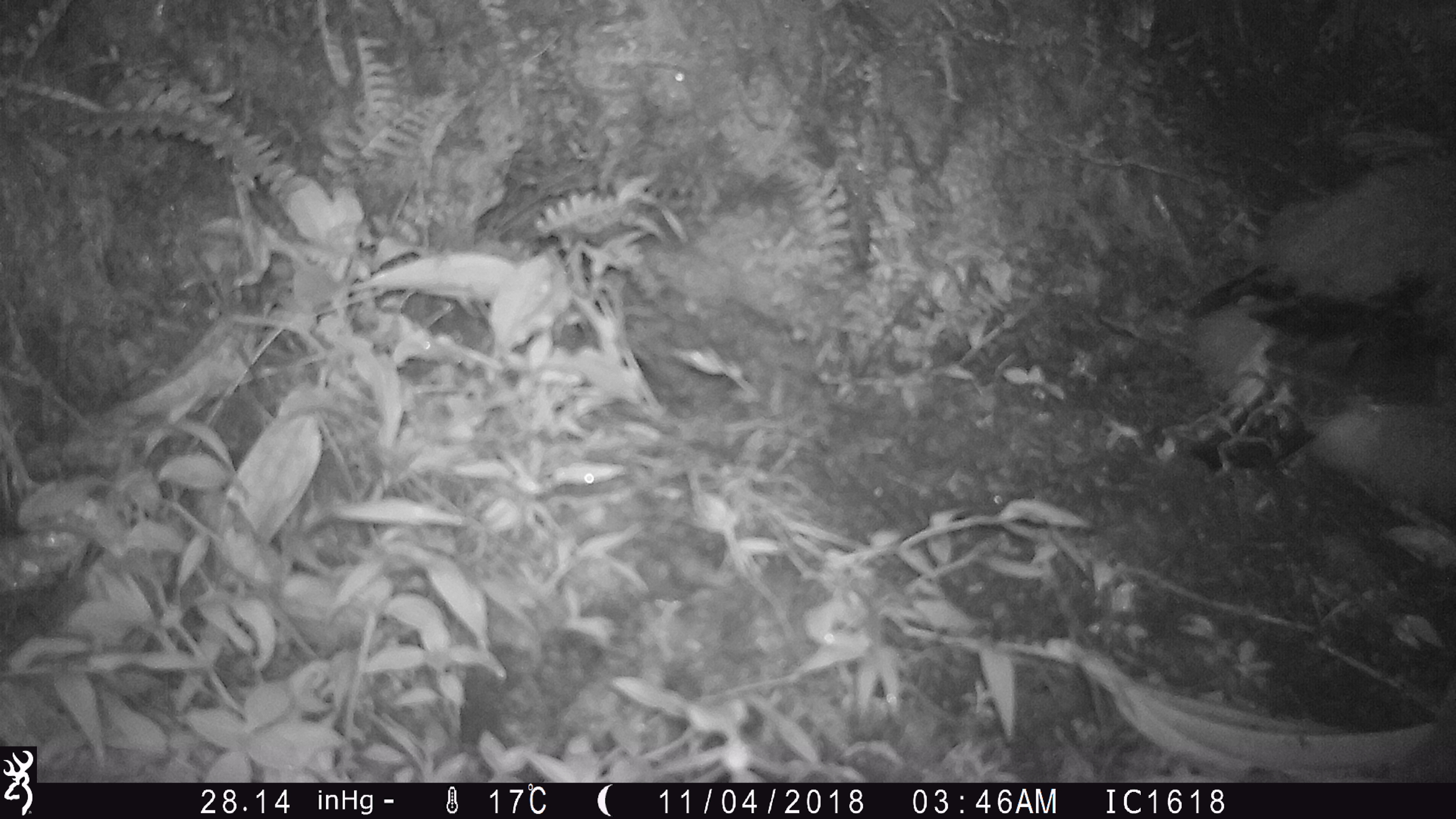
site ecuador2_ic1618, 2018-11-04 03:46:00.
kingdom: Animalia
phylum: Chordata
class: Aves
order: Procellariiformes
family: Procellariidae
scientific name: Procellariidae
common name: petrel chick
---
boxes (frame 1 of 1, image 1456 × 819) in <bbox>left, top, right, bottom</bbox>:
petrel chick: <bbox>1188, 141, 1456, 456</bbox>